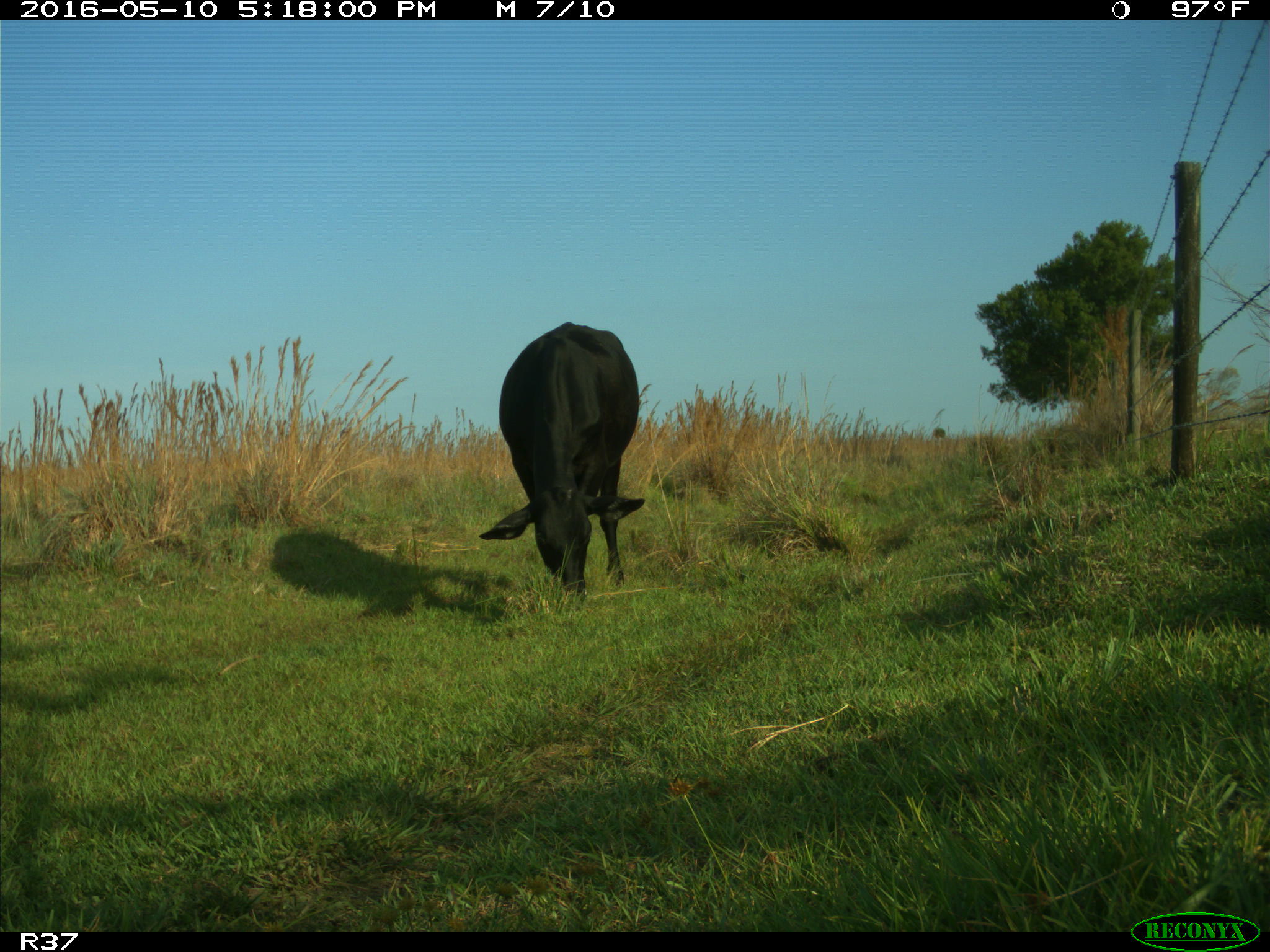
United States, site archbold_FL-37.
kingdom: Animalia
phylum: Chordata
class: Mammalia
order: Artiodactyla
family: Bovidae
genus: Bos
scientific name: Bos taurus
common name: domestic cow